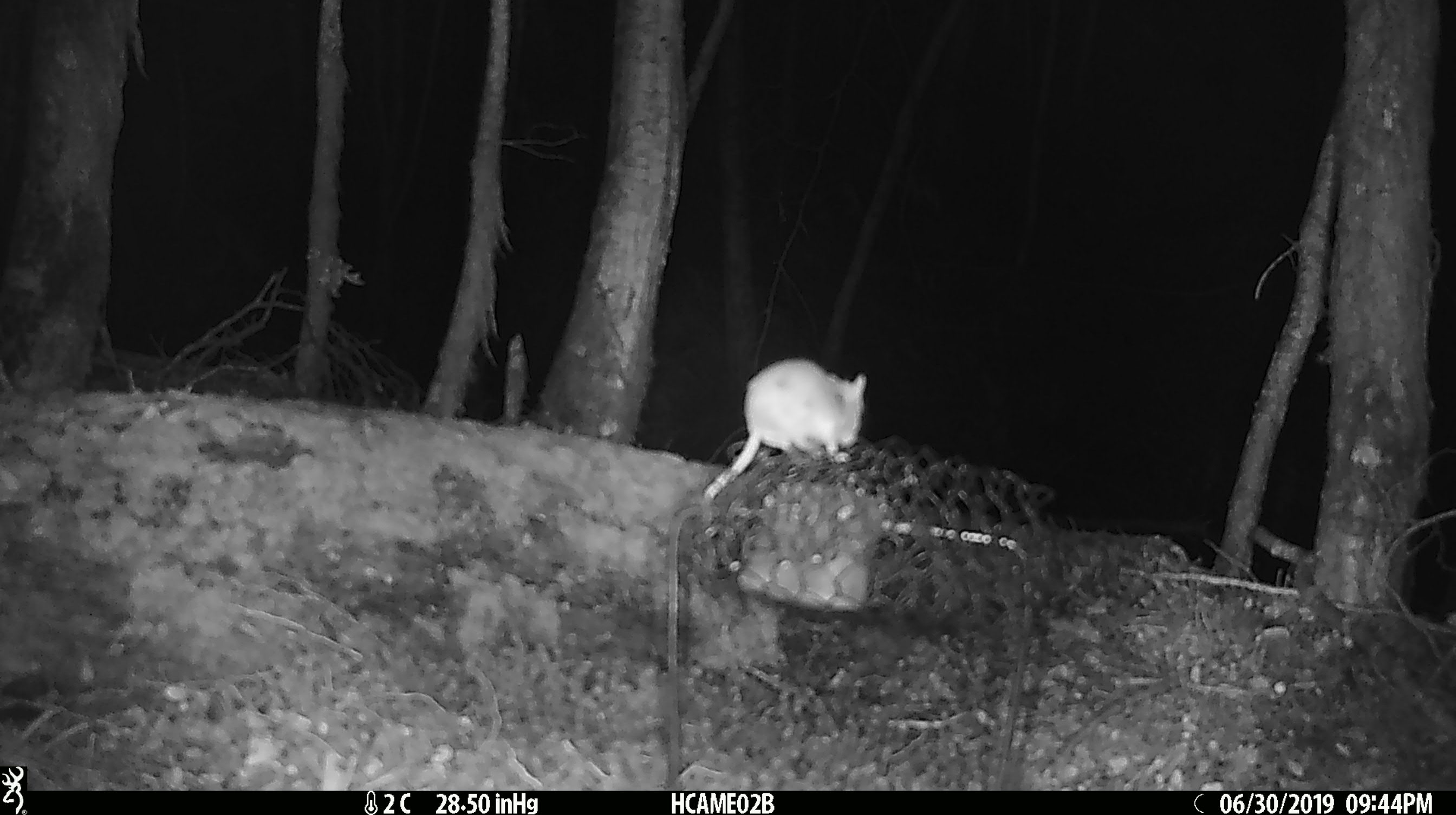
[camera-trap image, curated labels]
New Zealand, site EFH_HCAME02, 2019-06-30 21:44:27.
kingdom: Animalia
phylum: Chordata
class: Mammalia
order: Rodentia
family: Muridae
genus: Mus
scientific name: Mus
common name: mouse